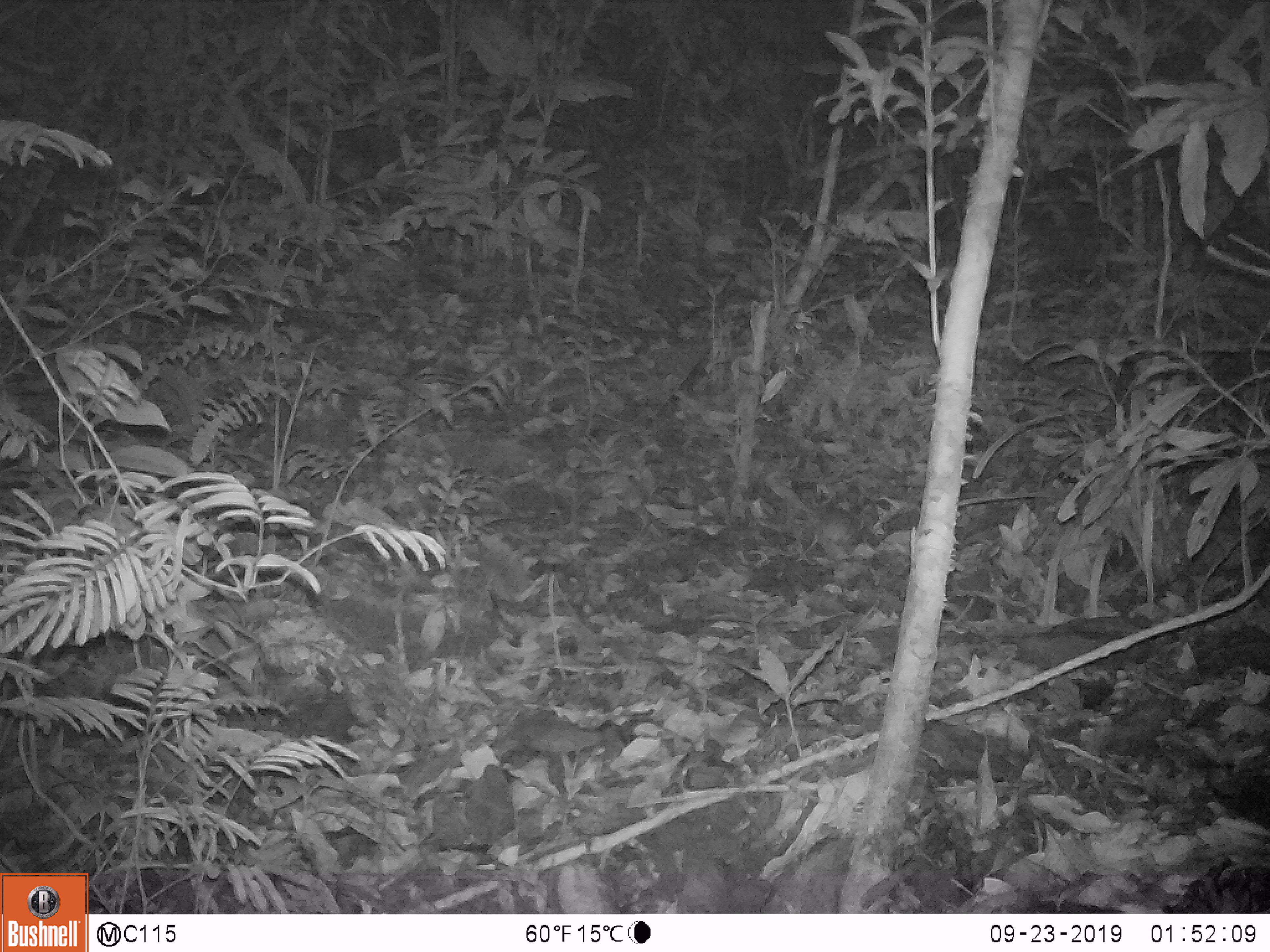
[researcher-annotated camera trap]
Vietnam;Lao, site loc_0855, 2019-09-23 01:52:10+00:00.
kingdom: Animalia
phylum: Chordata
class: Mammalia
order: Rodentia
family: Muridae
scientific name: Muridae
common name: old-world mice and rats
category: unidentified murid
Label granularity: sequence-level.